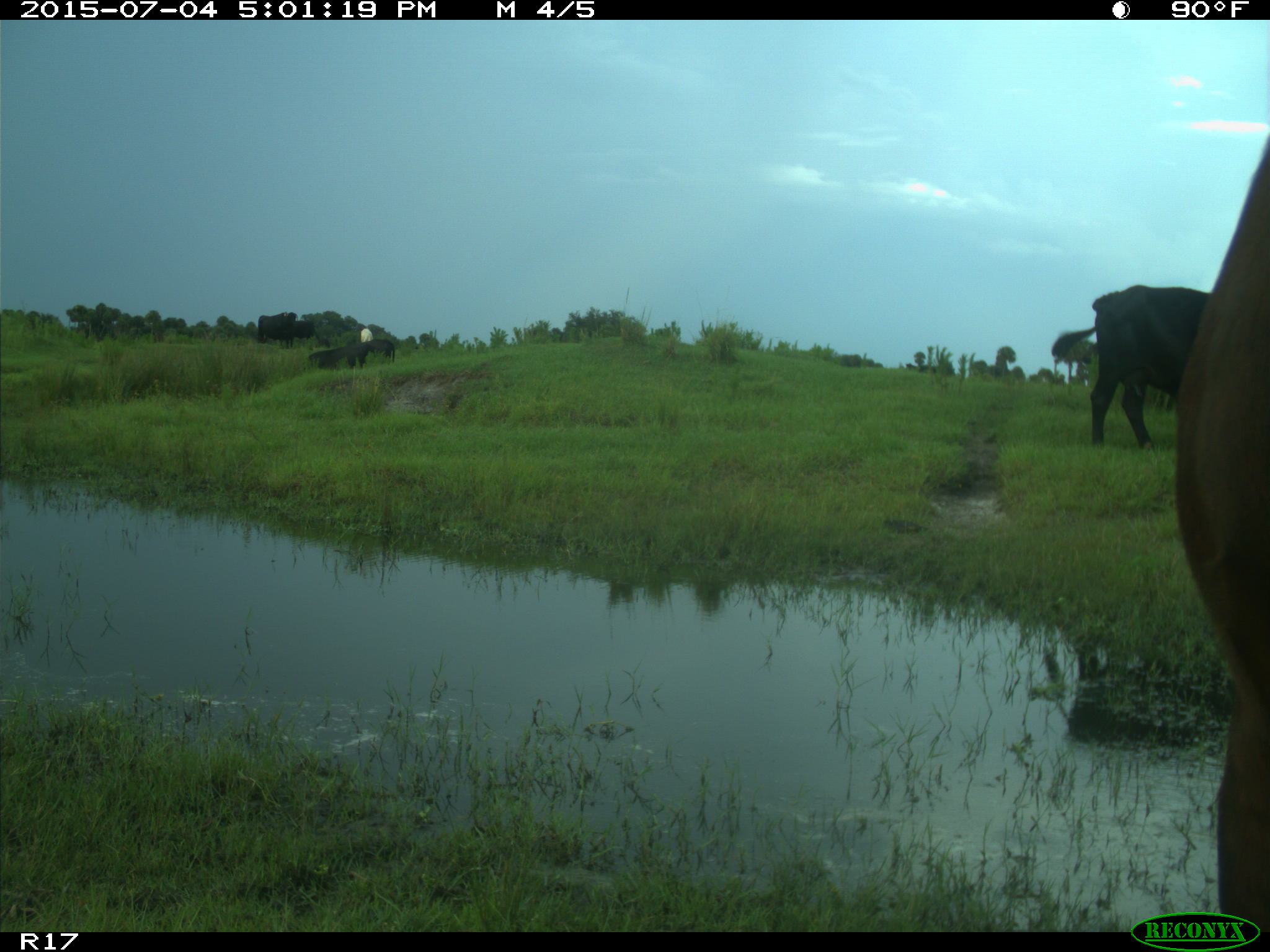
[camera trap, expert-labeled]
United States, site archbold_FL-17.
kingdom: Animalia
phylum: Chordata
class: Mammalia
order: Artiodactyla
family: Bovidae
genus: Bos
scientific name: Bos taurus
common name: domestic cow